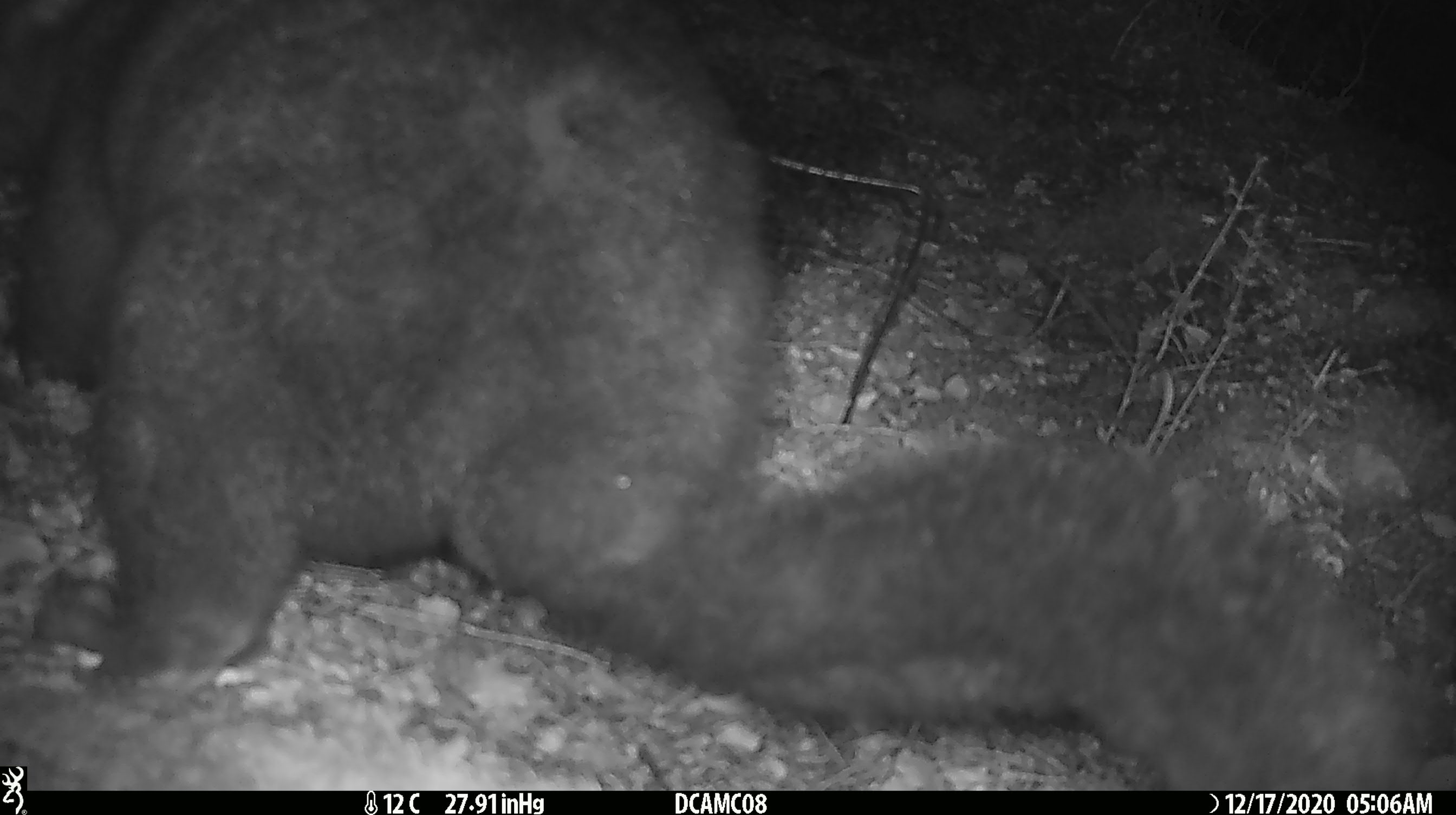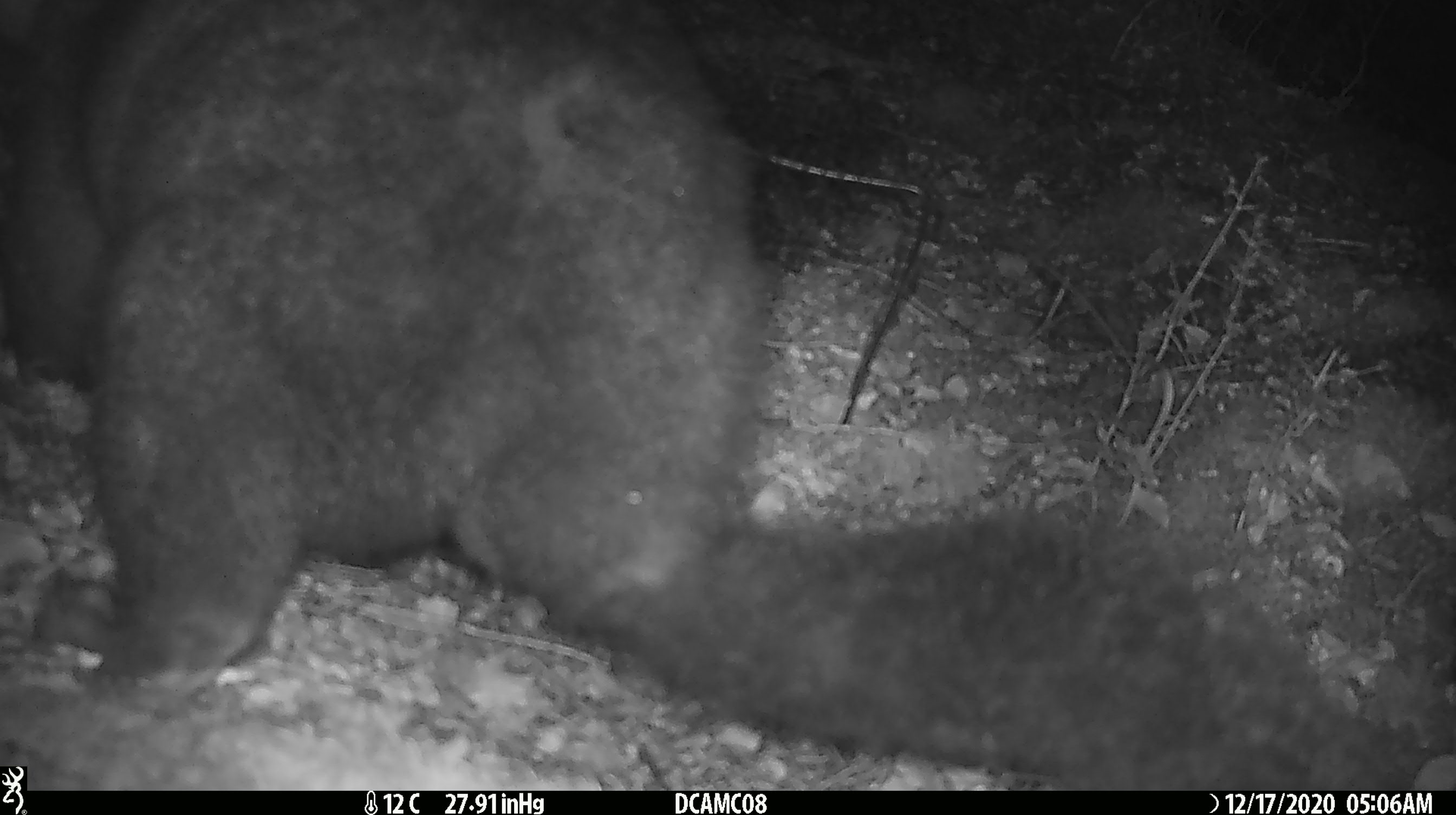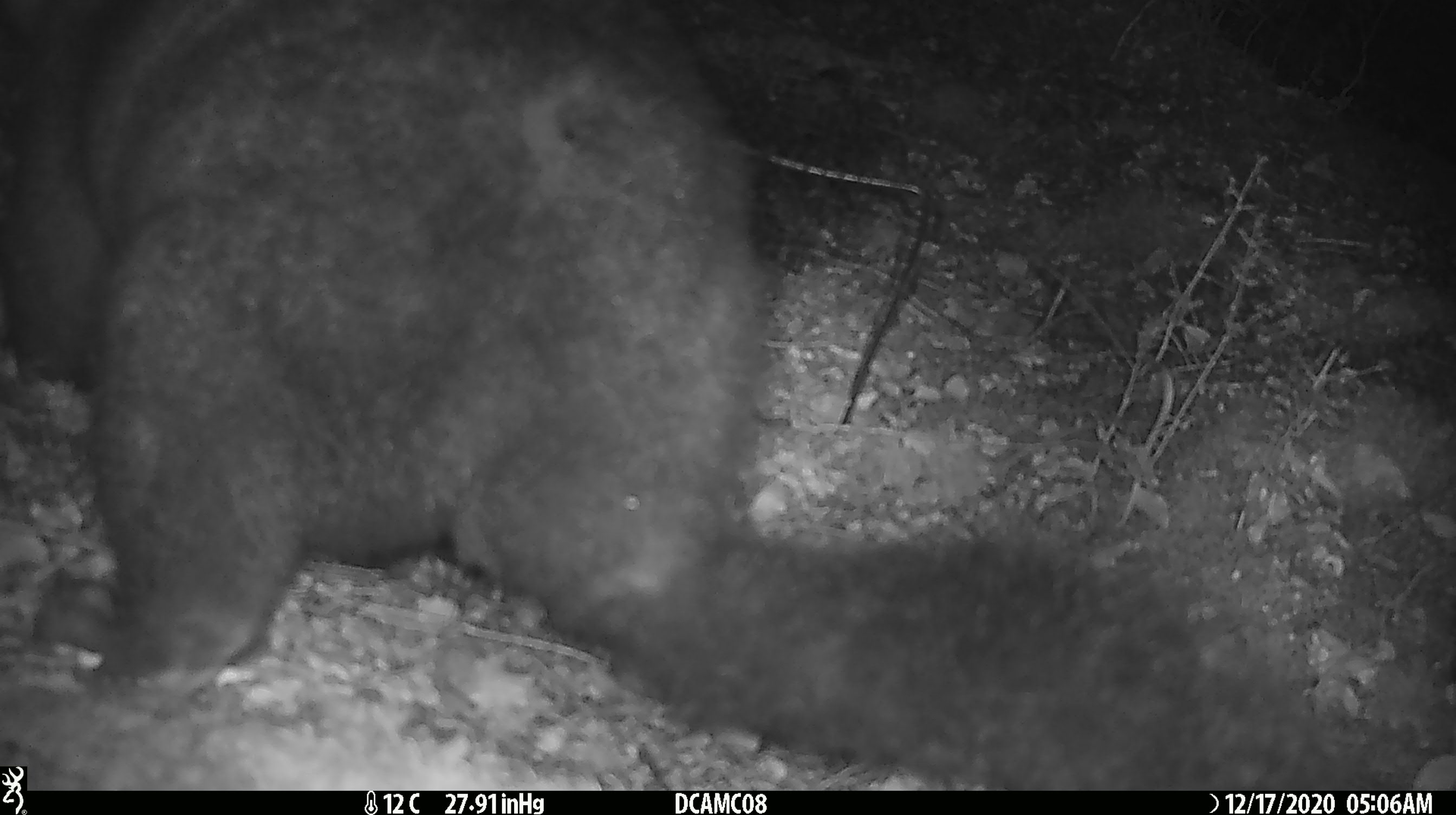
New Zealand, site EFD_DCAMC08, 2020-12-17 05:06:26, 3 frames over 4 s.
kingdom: Animalia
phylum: Chordata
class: Mammalia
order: Diprotodontia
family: Phalangeridae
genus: Trichosurus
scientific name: Trichosurus vulpecula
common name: common brushtail possum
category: possum